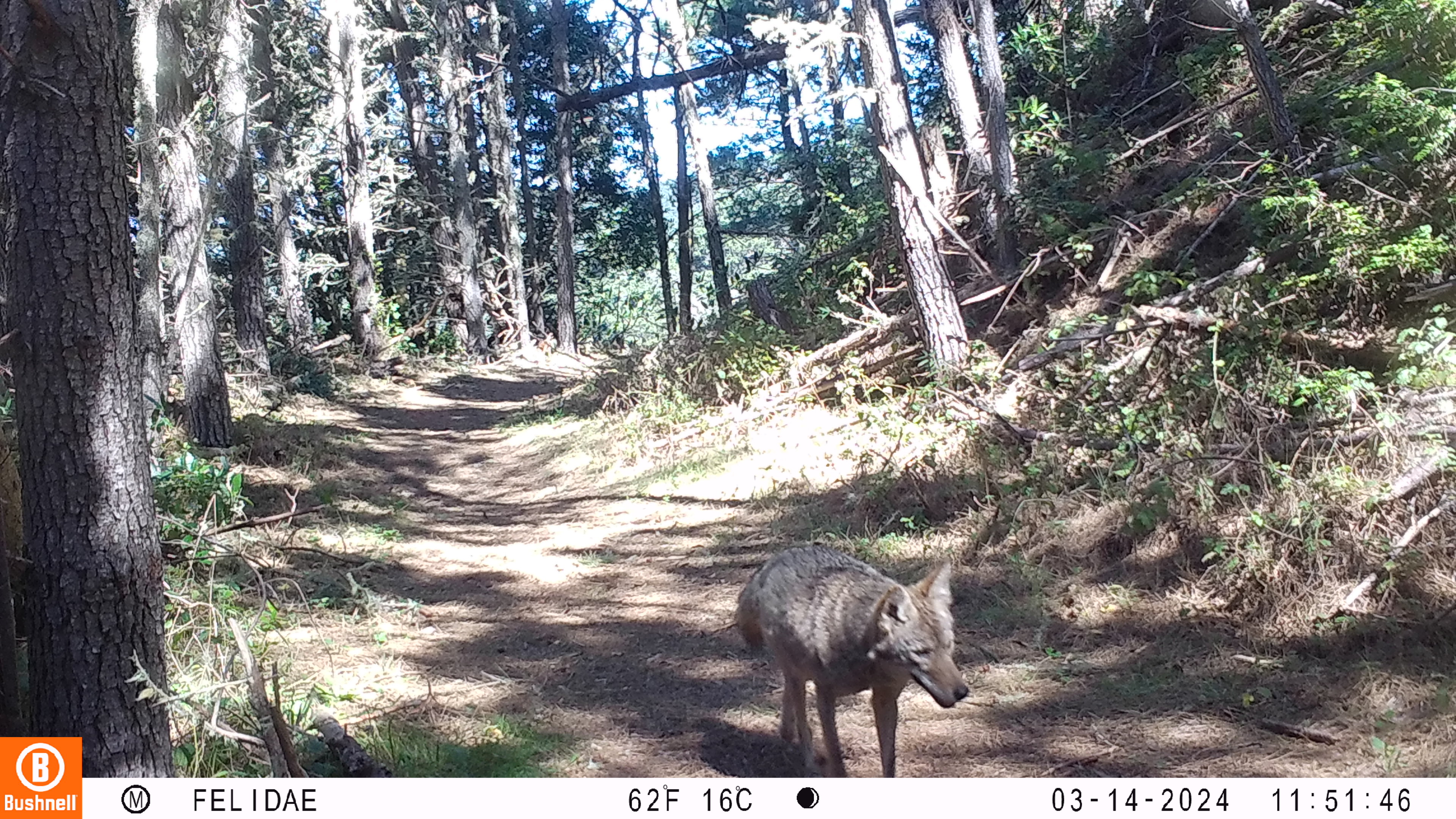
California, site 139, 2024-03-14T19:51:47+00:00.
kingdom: Animalia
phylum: Chordata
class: Mammalia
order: Carnivora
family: Canidae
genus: Canis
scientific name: Canis latrans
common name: coyote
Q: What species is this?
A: Coyote (Canis latrans).